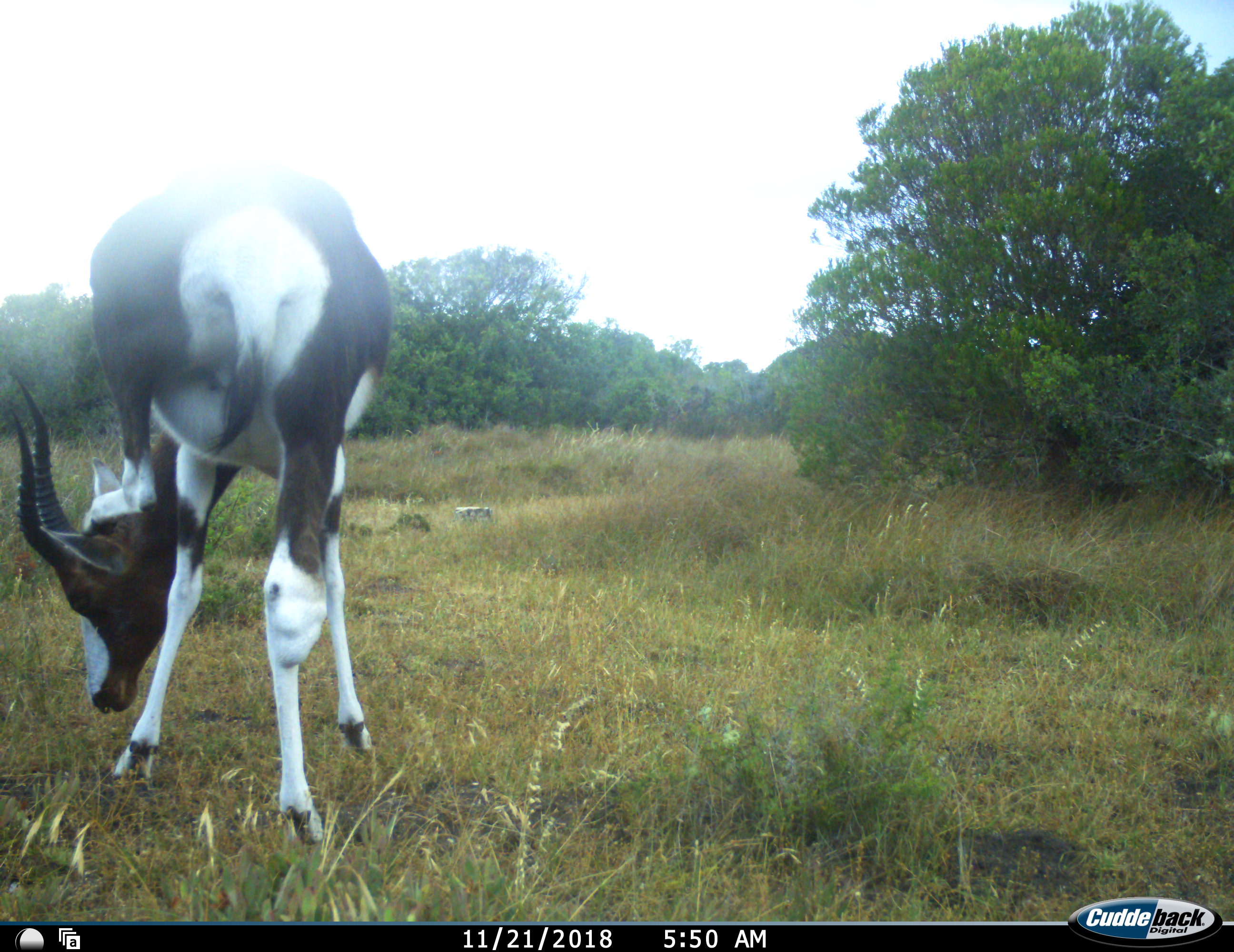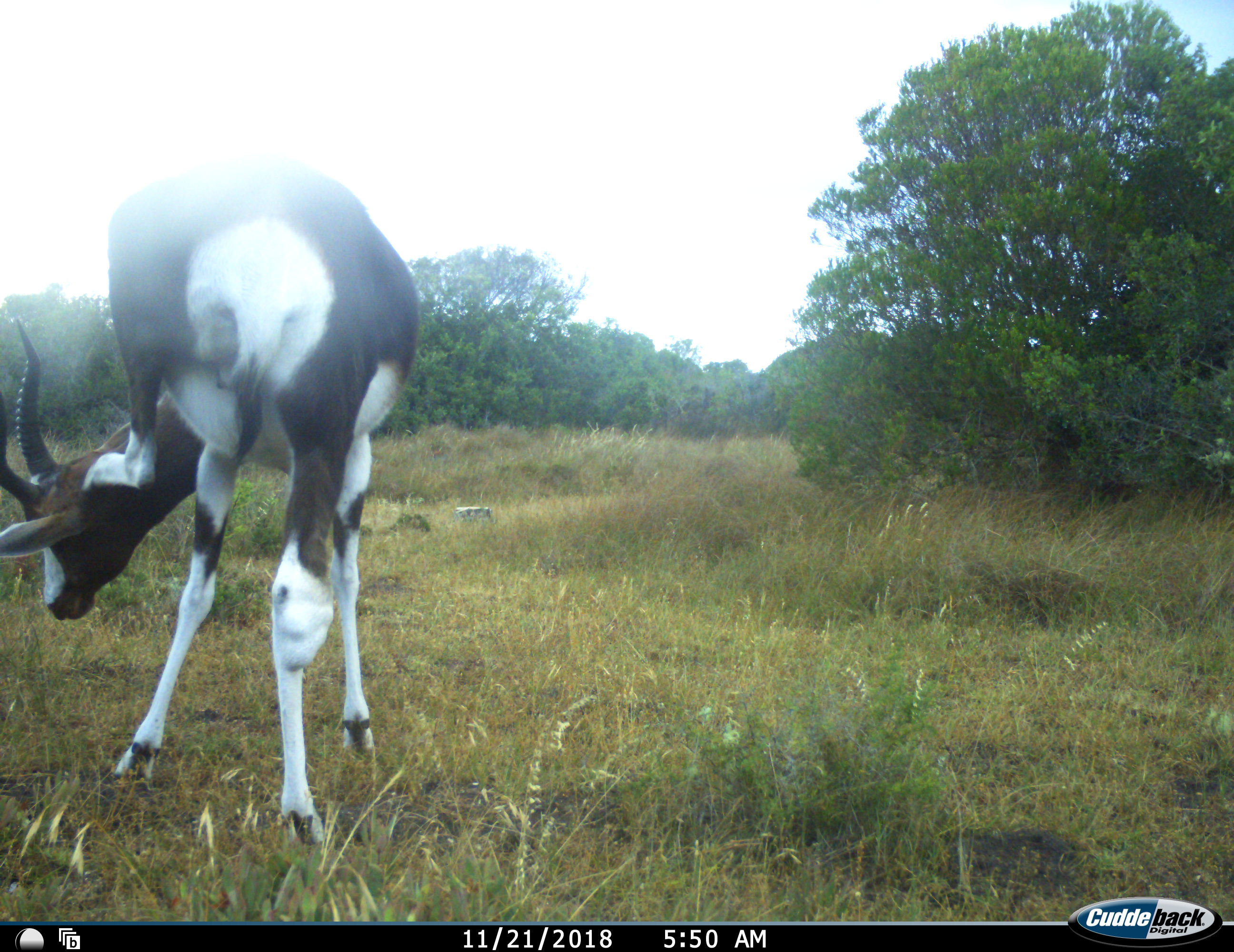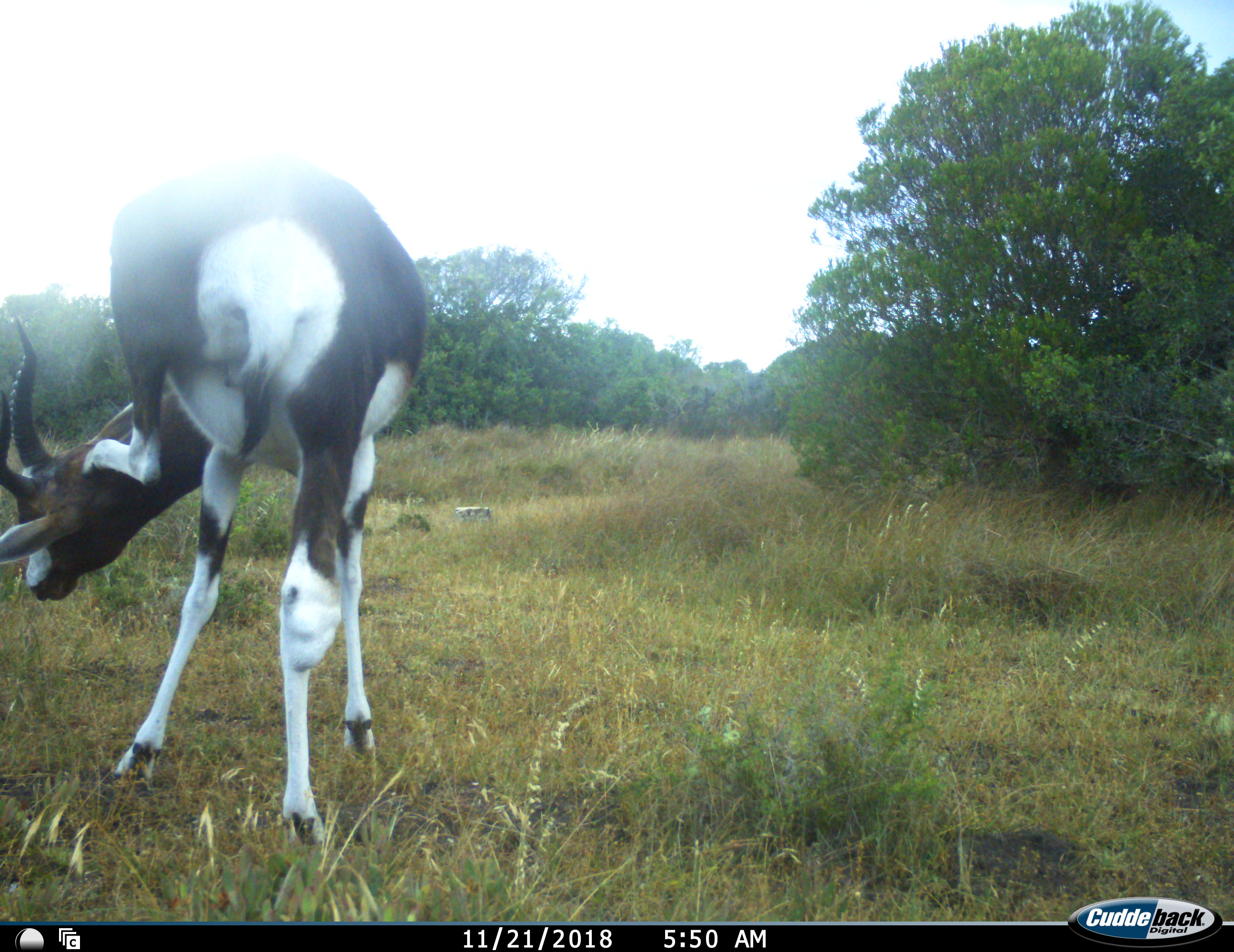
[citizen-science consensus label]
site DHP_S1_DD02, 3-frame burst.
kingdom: Animalia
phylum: Chordata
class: Mammalia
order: Artiodactyla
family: Bovidae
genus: Damaliscus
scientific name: Damaliscus pygargus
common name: bontebok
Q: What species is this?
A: Bontebok (Damaliscus pygargus).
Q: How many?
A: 1.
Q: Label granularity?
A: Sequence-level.